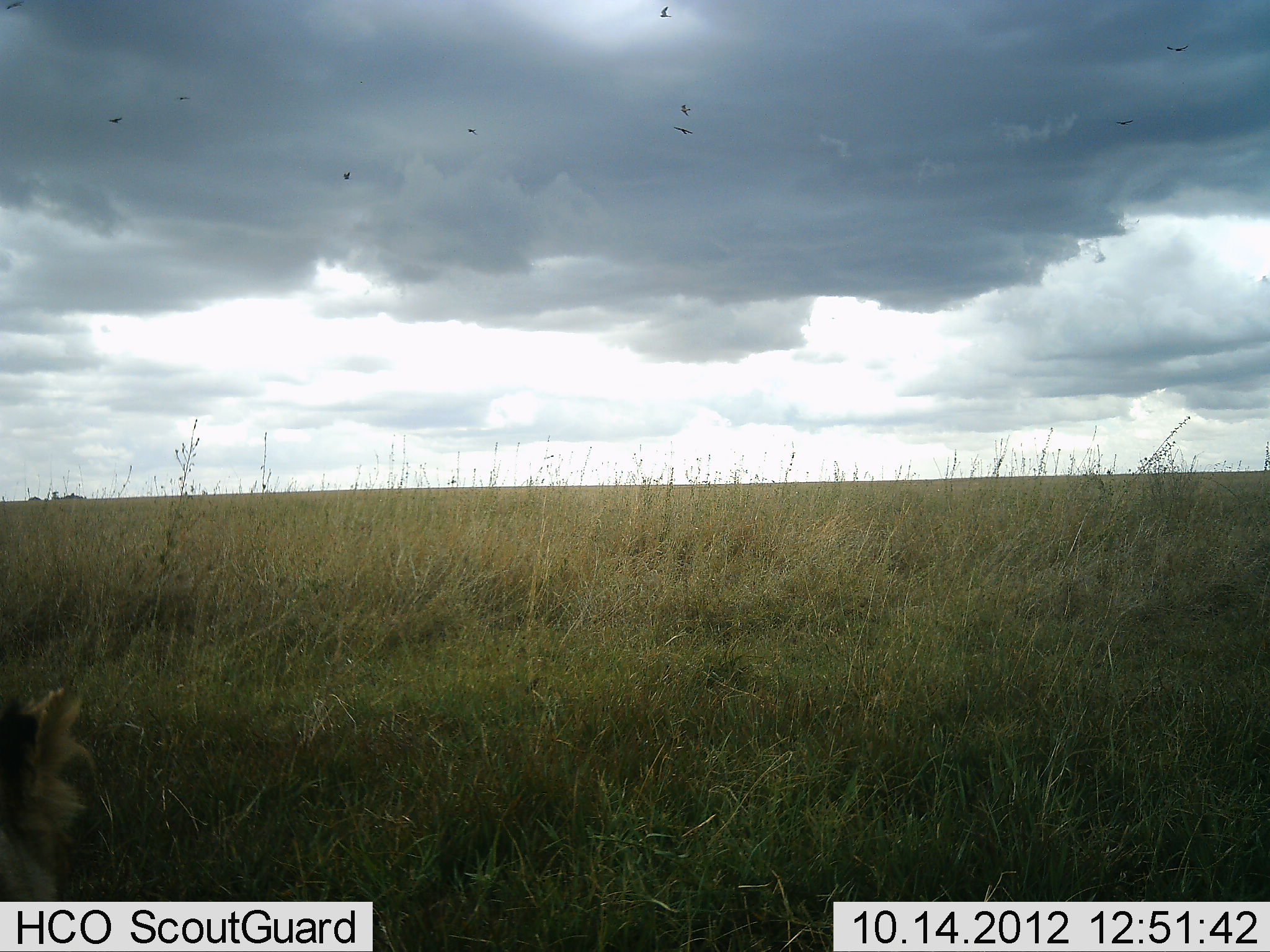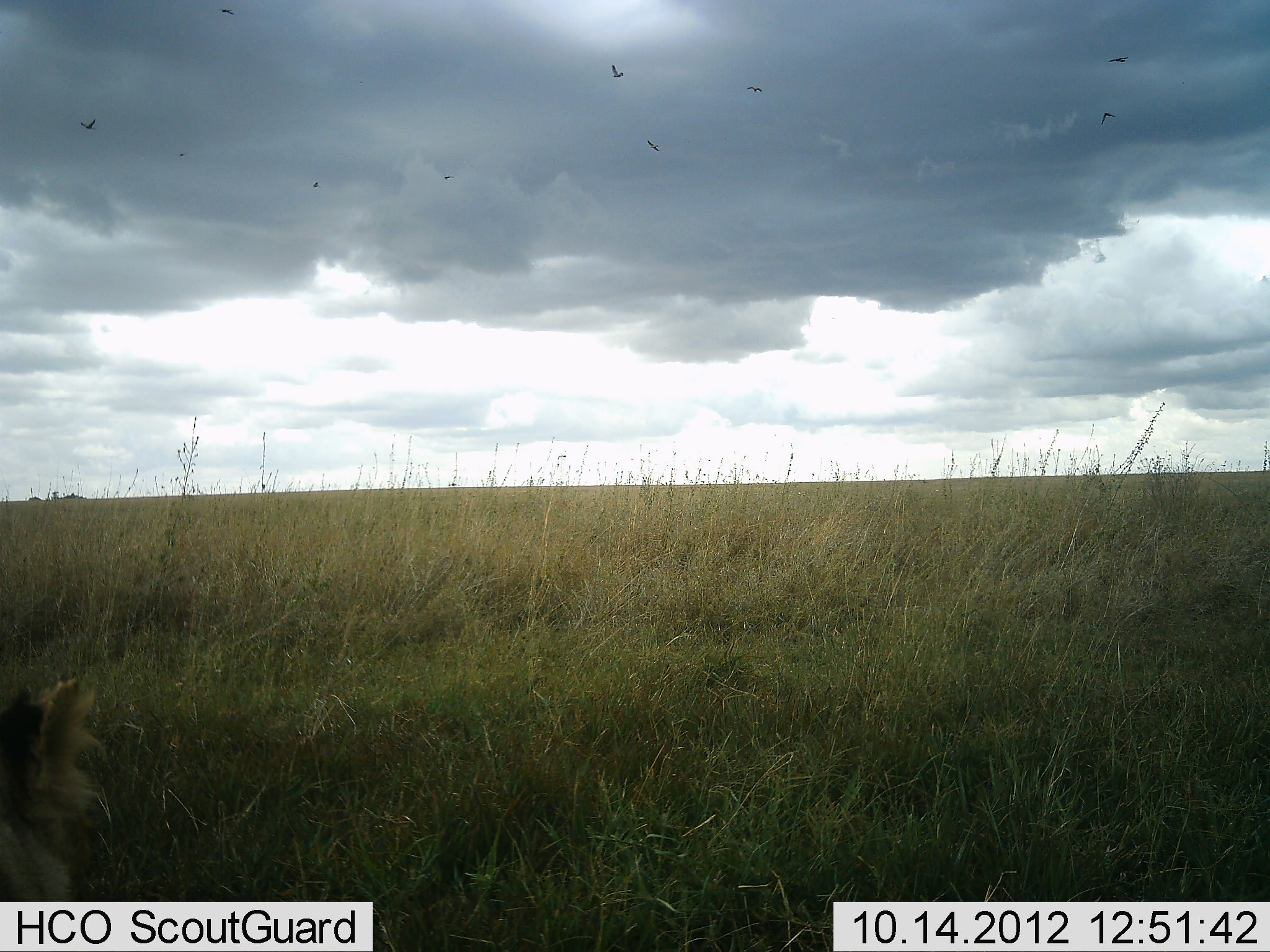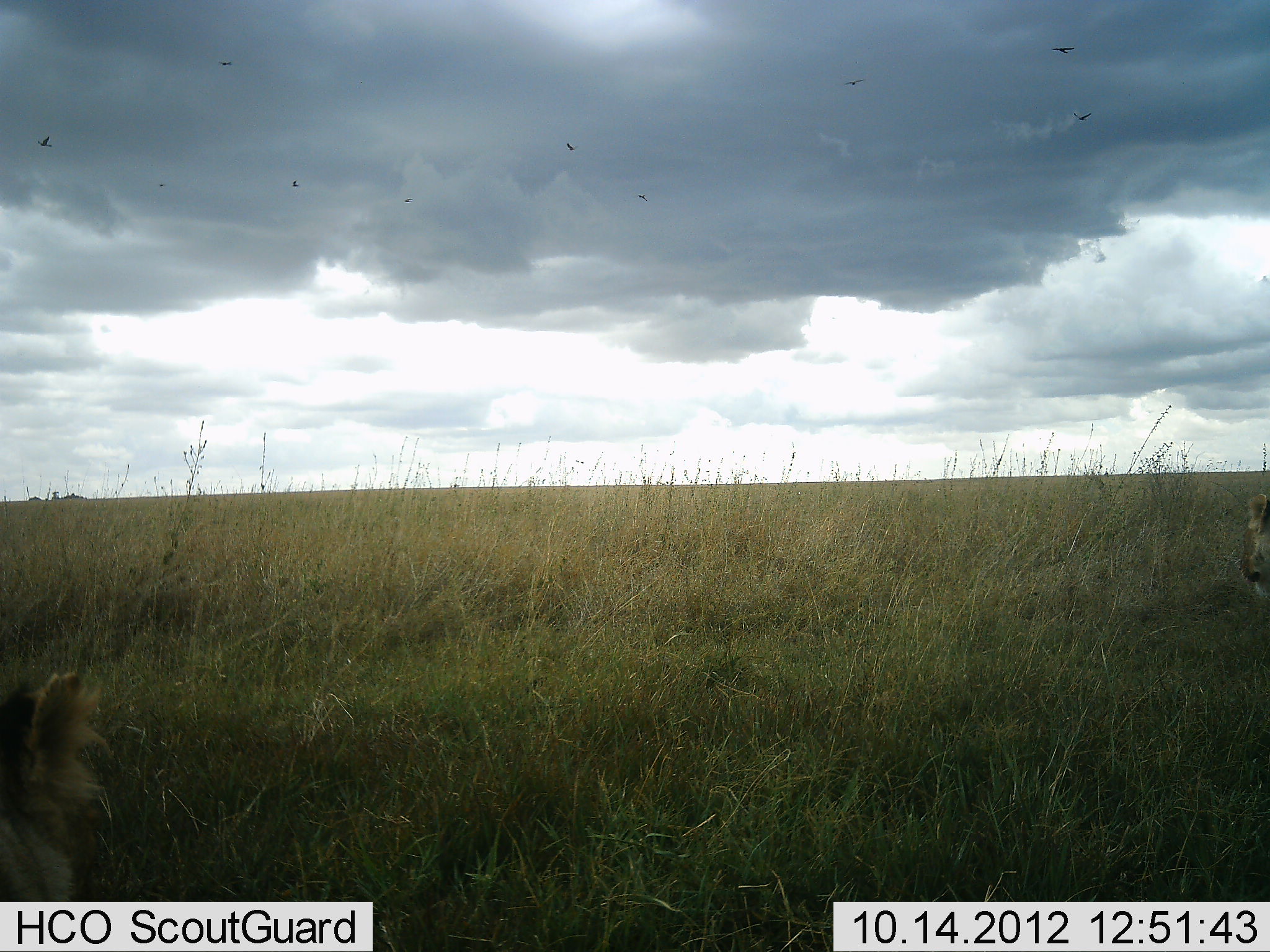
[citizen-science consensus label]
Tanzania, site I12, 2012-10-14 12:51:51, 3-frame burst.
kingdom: Animalia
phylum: Chordata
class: Aves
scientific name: Aves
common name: bird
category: otherbird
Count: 10.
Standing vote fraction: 0%.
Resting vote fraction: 0%.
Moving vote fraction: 100%.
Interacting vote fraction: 0%.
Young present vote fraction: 0%.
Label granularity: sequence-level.